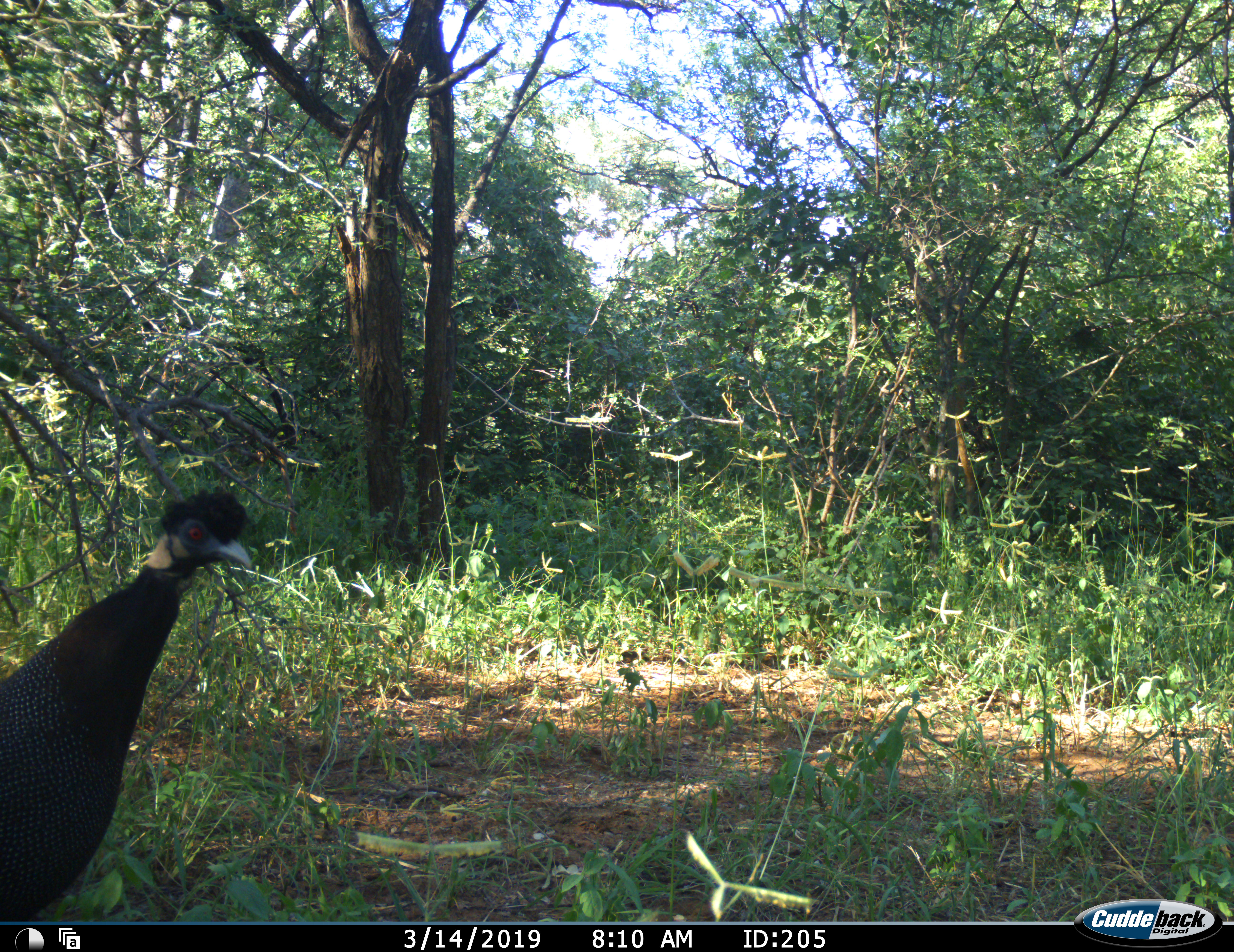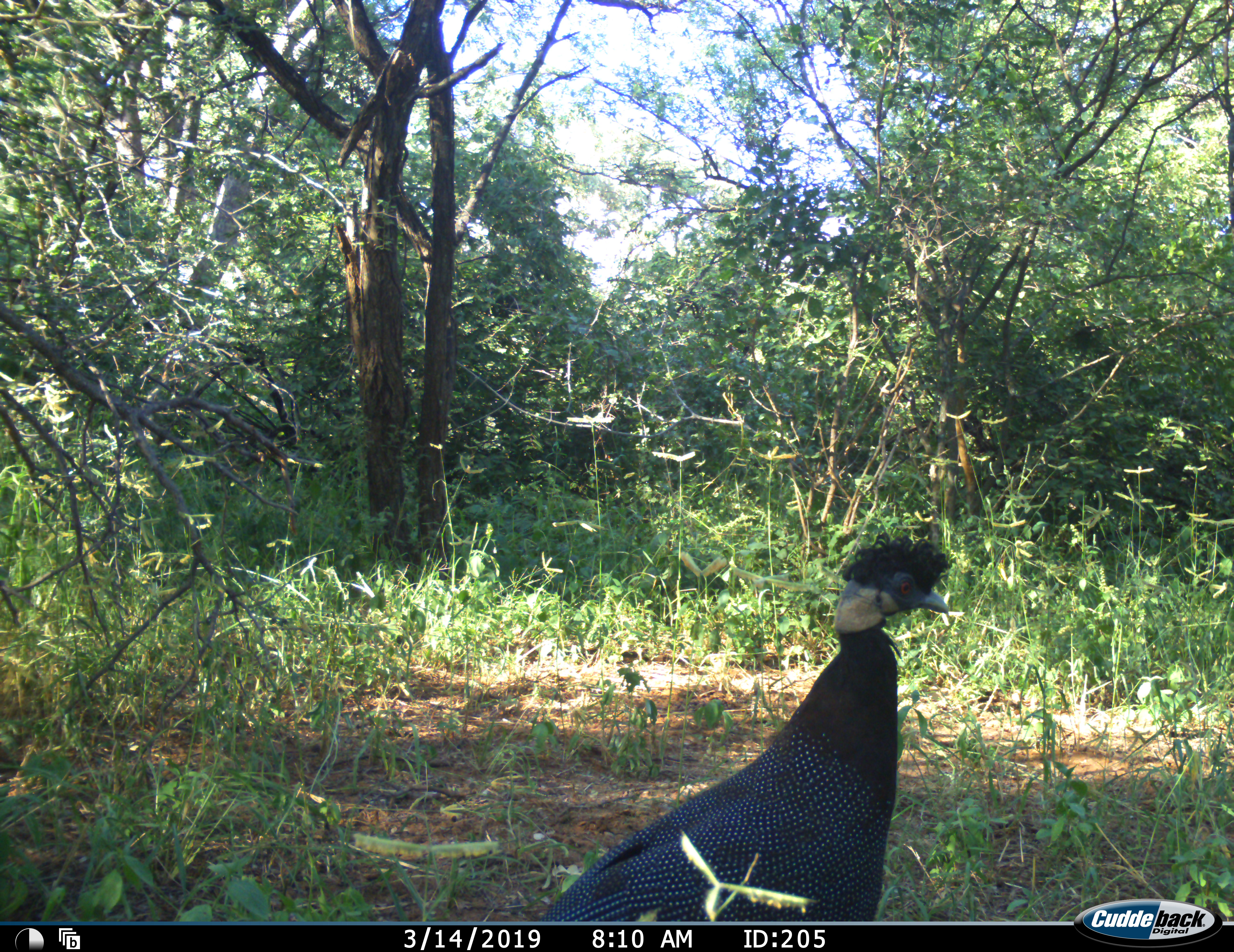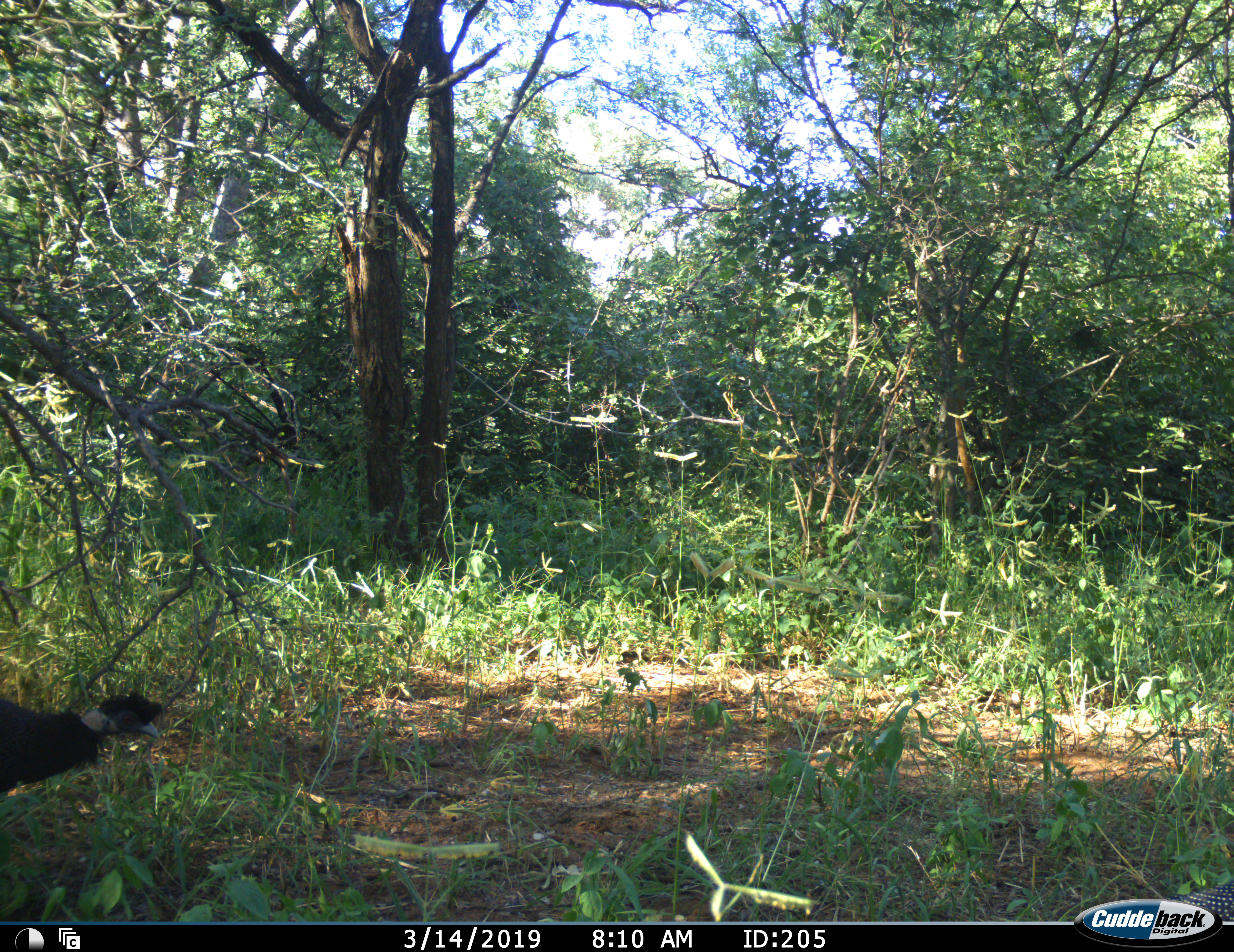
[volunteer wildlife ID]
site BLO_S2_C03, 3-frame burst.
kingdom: Animalia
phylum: Chordata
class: Aves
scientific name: Aves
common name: bird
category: birdother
Birdother (bird) (Aves), count 1. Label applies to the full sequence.